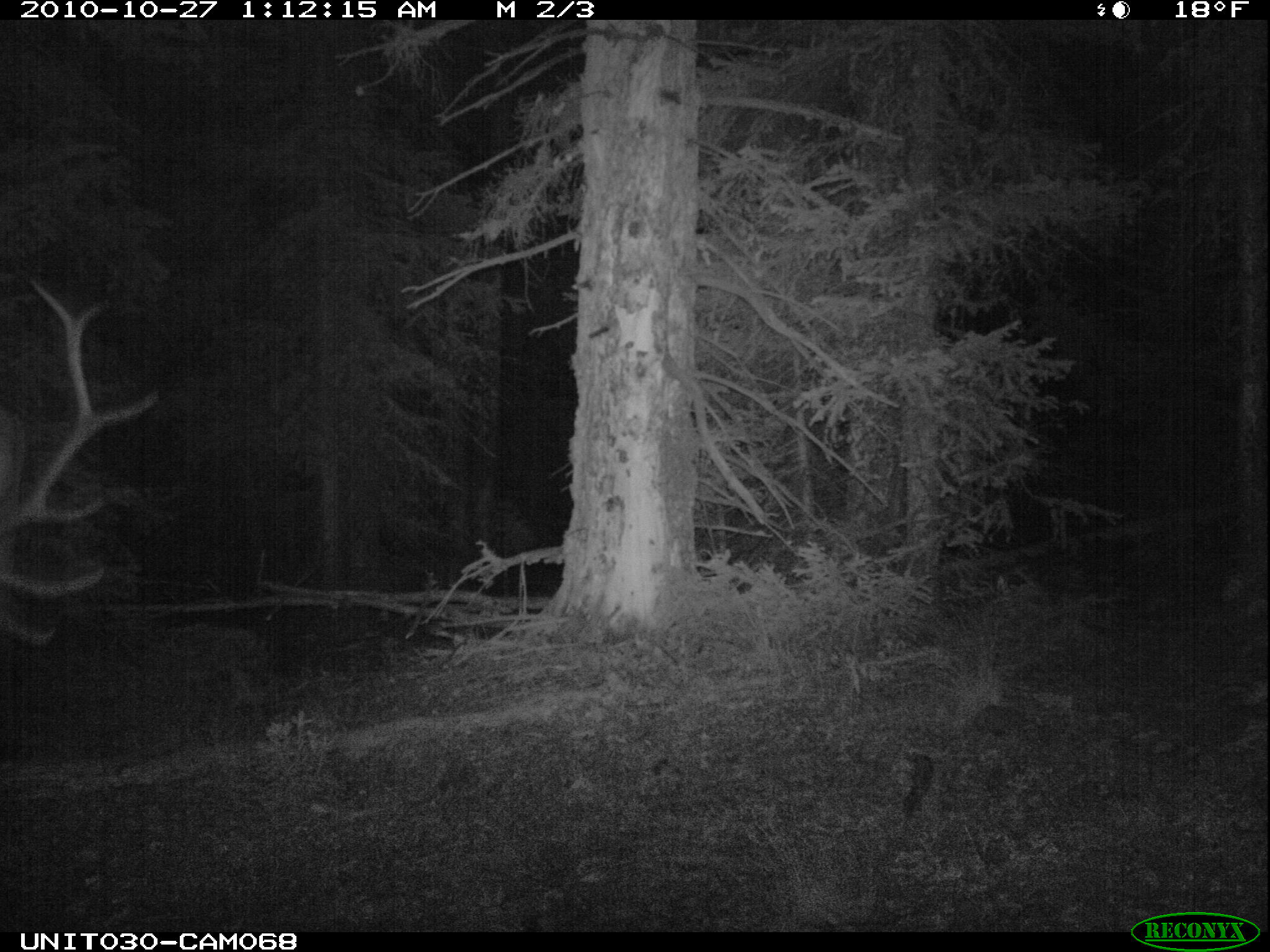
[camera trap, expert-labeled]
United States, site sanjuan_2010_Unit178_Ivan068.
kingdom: Animalia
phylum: Chordata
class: Mammalia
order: Artiodactyla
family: Cervidae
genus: Cervus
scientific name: Cervus elaphus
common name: red deer